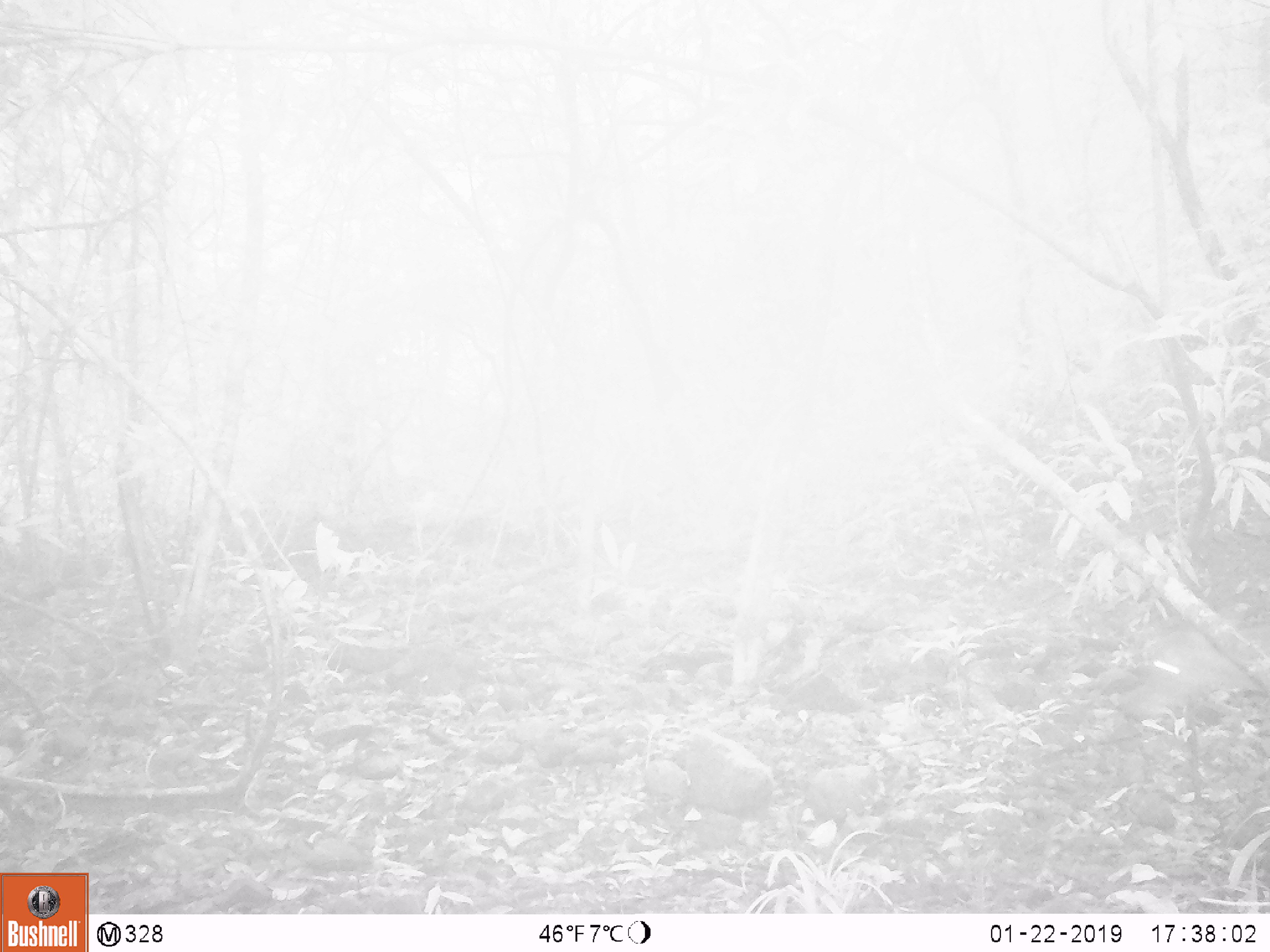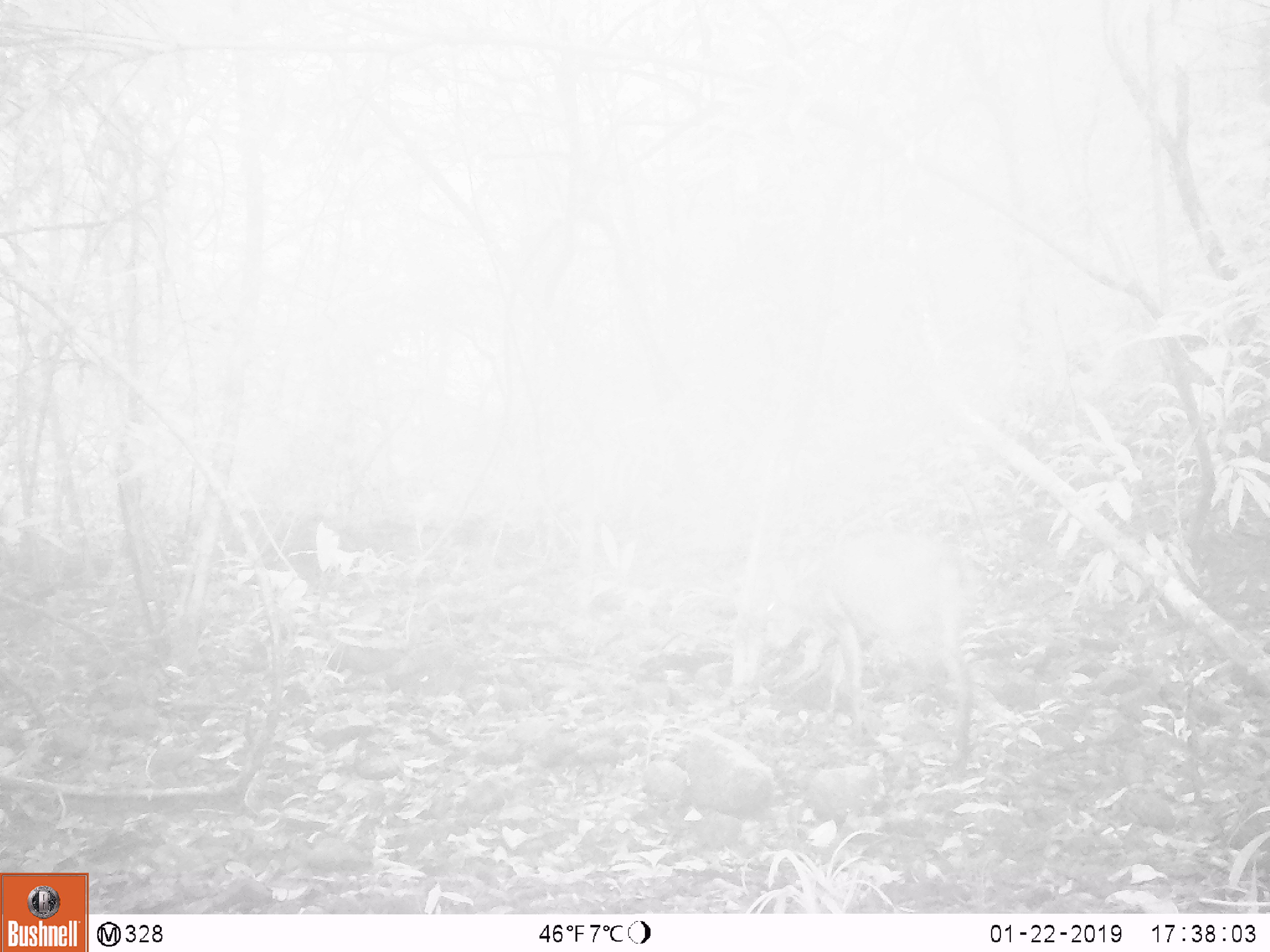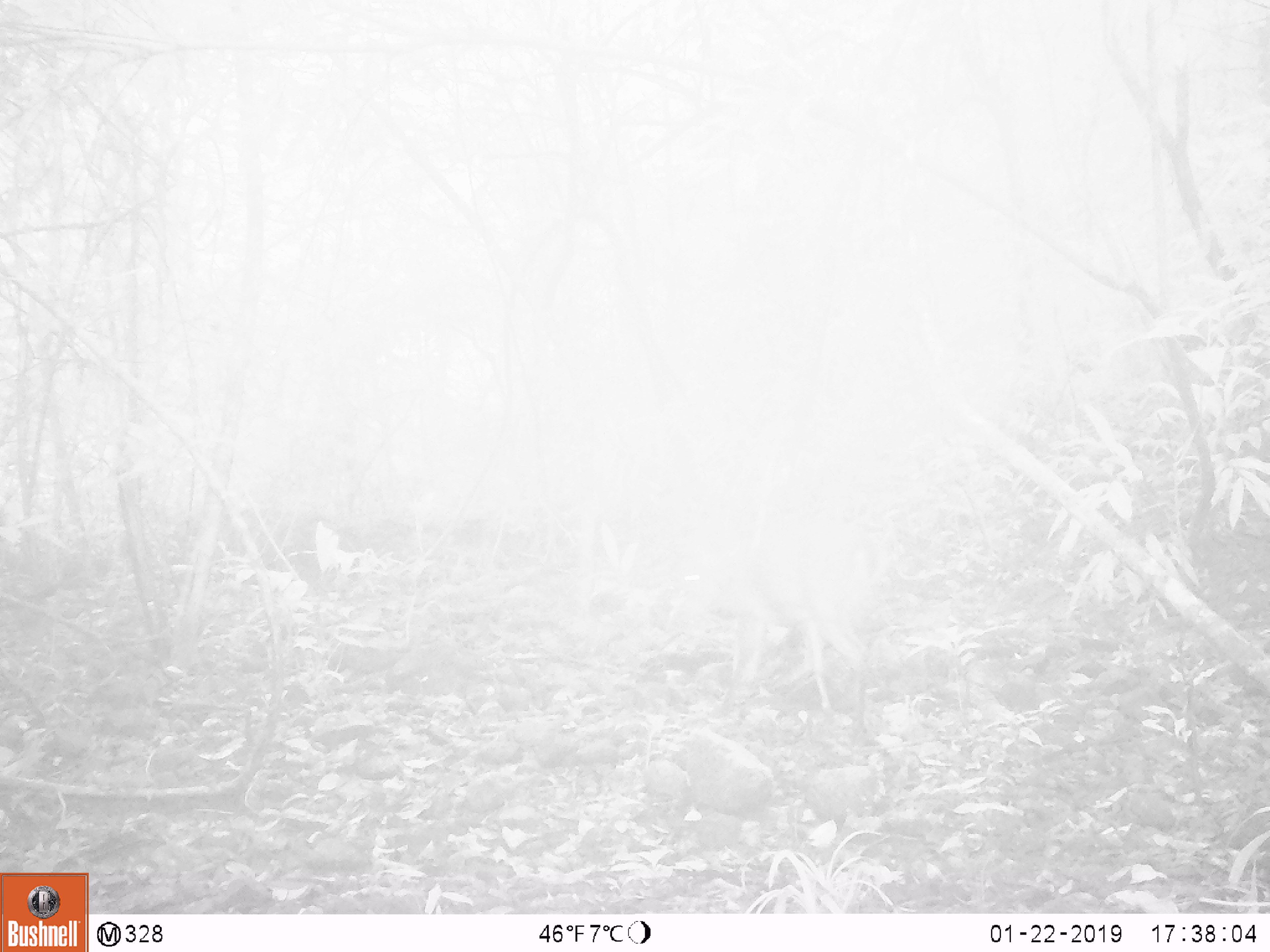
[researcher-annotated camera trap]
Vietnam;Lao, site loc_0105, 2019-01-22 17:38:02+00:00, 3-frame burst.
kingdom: Animalia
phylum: Chordata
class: Mammalia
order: Artiodactyla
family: Cervidae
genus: Muntiacus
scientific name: Muntiacus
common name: muntjacs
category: unidentified muntjac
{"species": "unidentified muntjac (muntjacs) (Muntiacus)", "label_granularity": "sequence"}